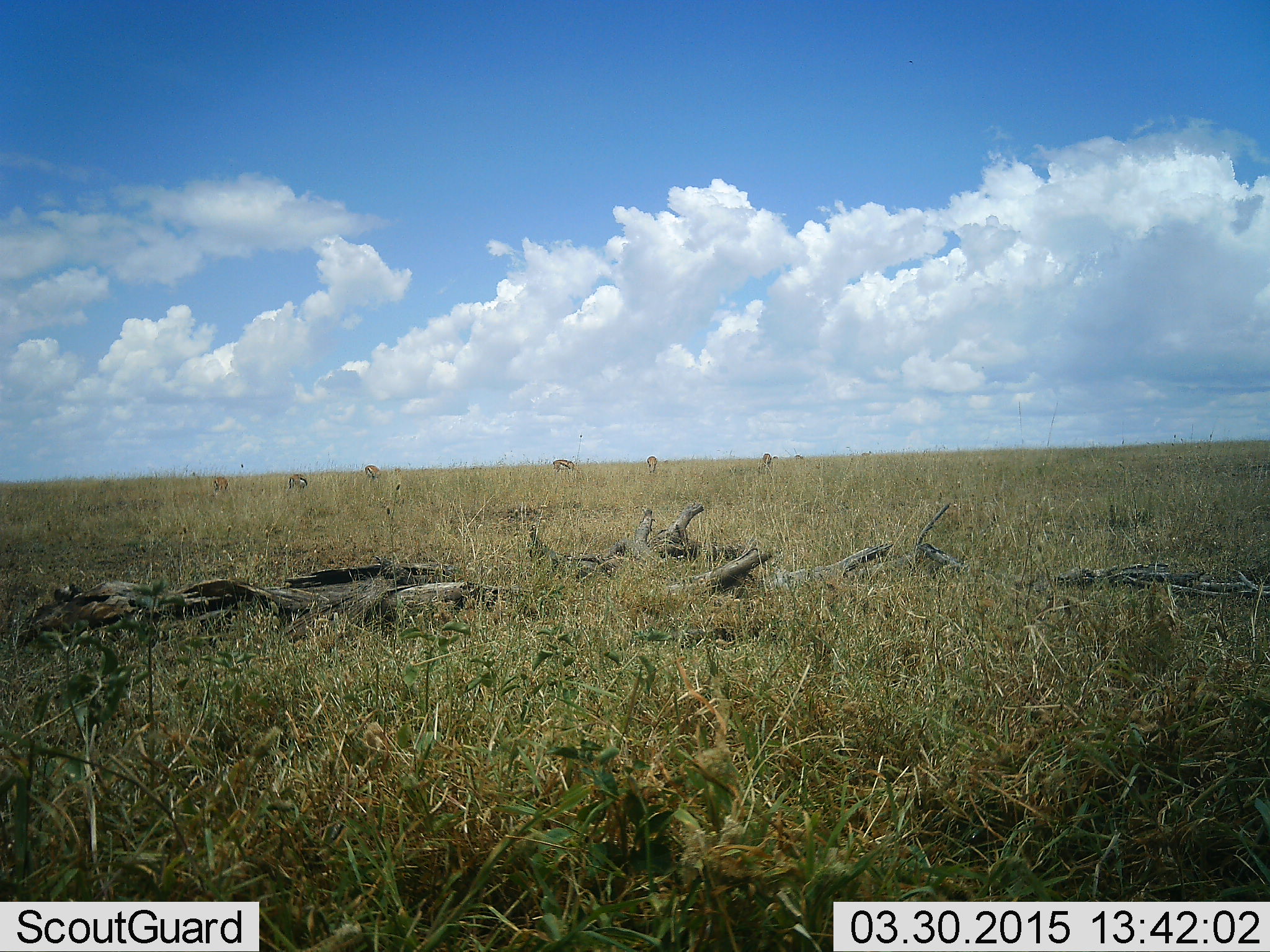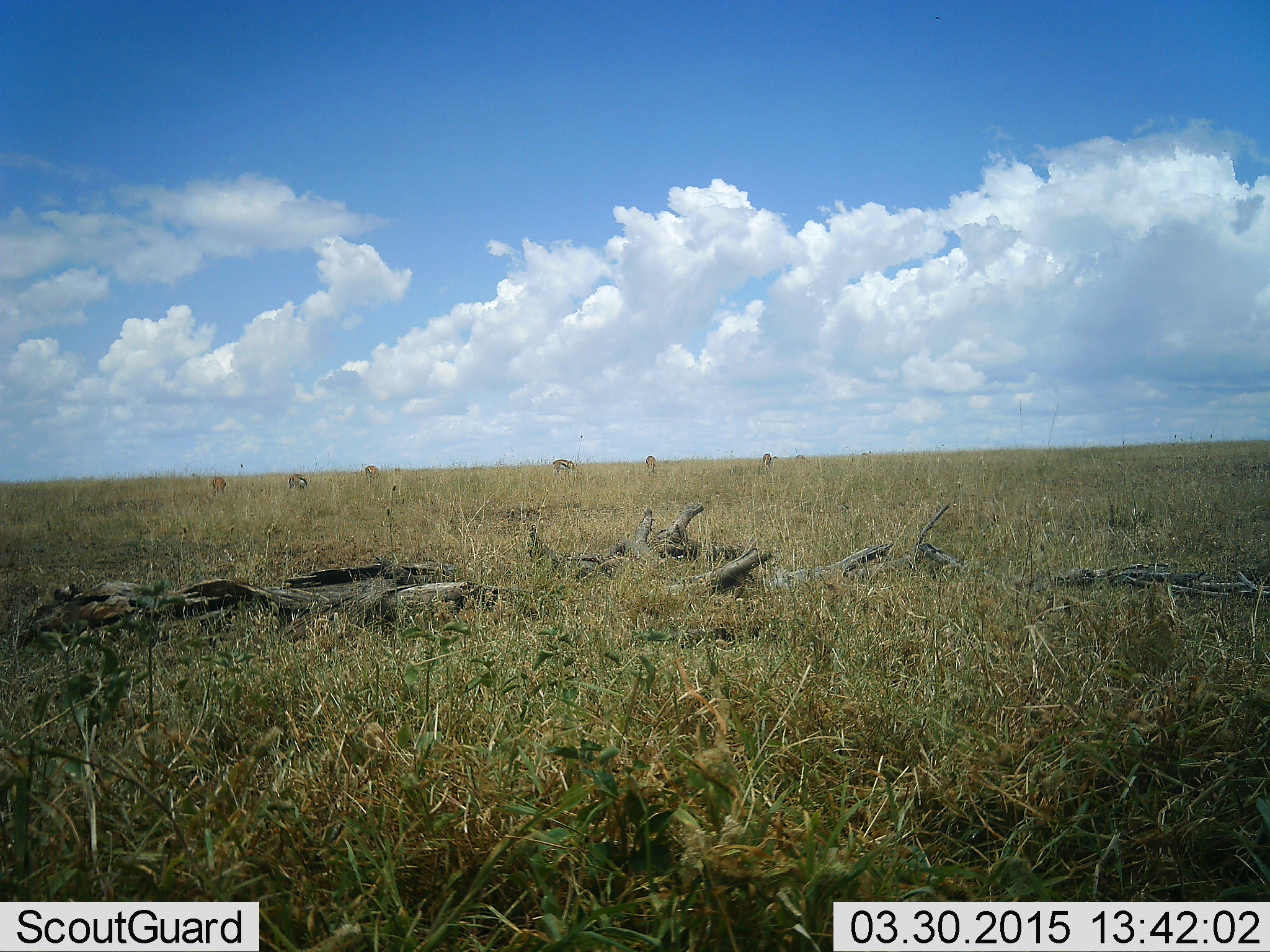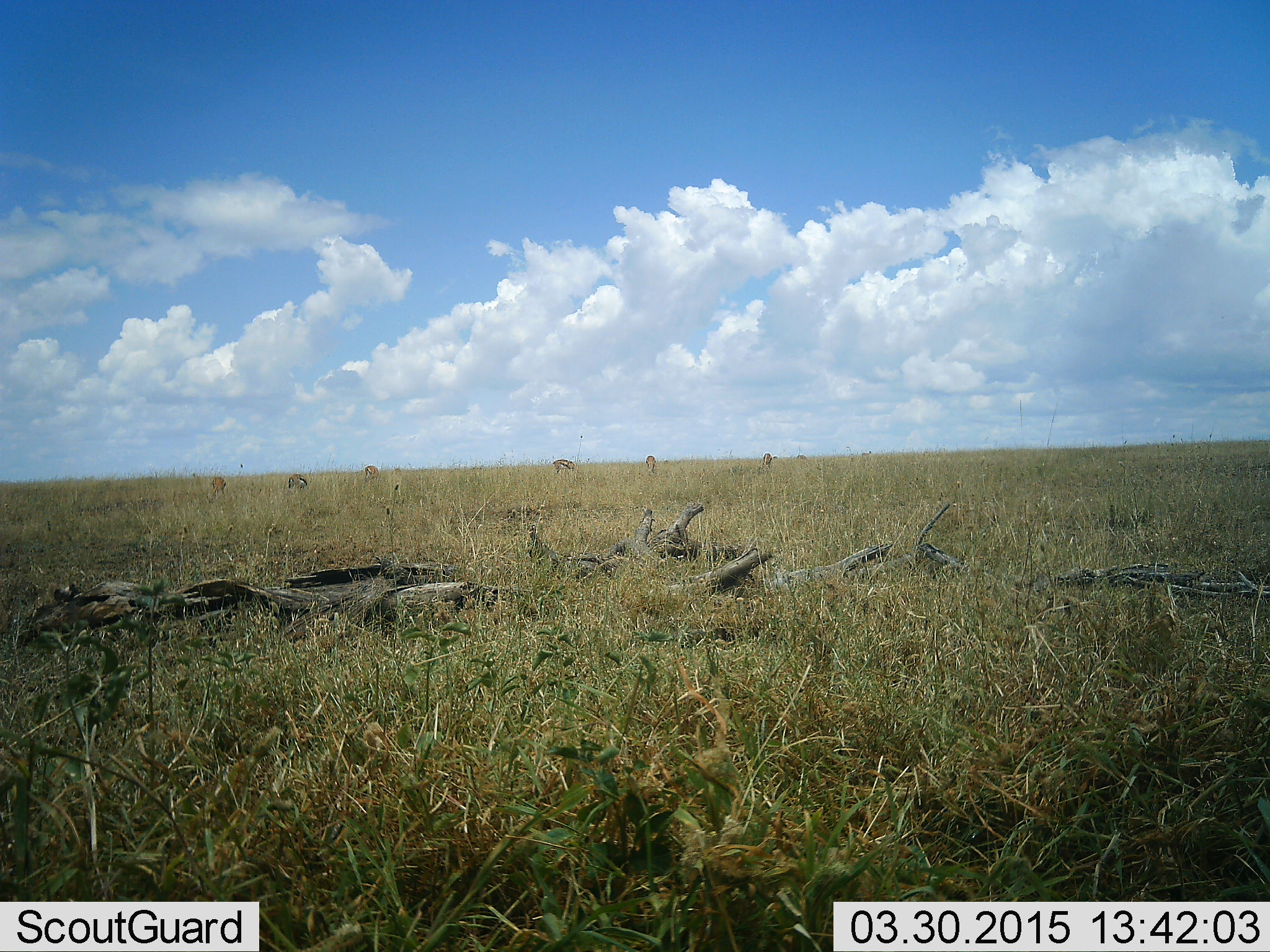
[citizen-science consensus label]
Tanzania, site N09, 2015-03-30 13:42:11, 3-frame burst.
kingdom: Animalia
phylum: Chordata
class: Mammalia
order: Artiodactyla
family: Bovidae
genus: Eudorcas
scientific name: Eudorcas thomsonii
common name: thomson's gazelle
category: gazellethomsons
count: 6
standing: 44%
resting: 11%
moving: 11%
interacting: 0%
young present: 0%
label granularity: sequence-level